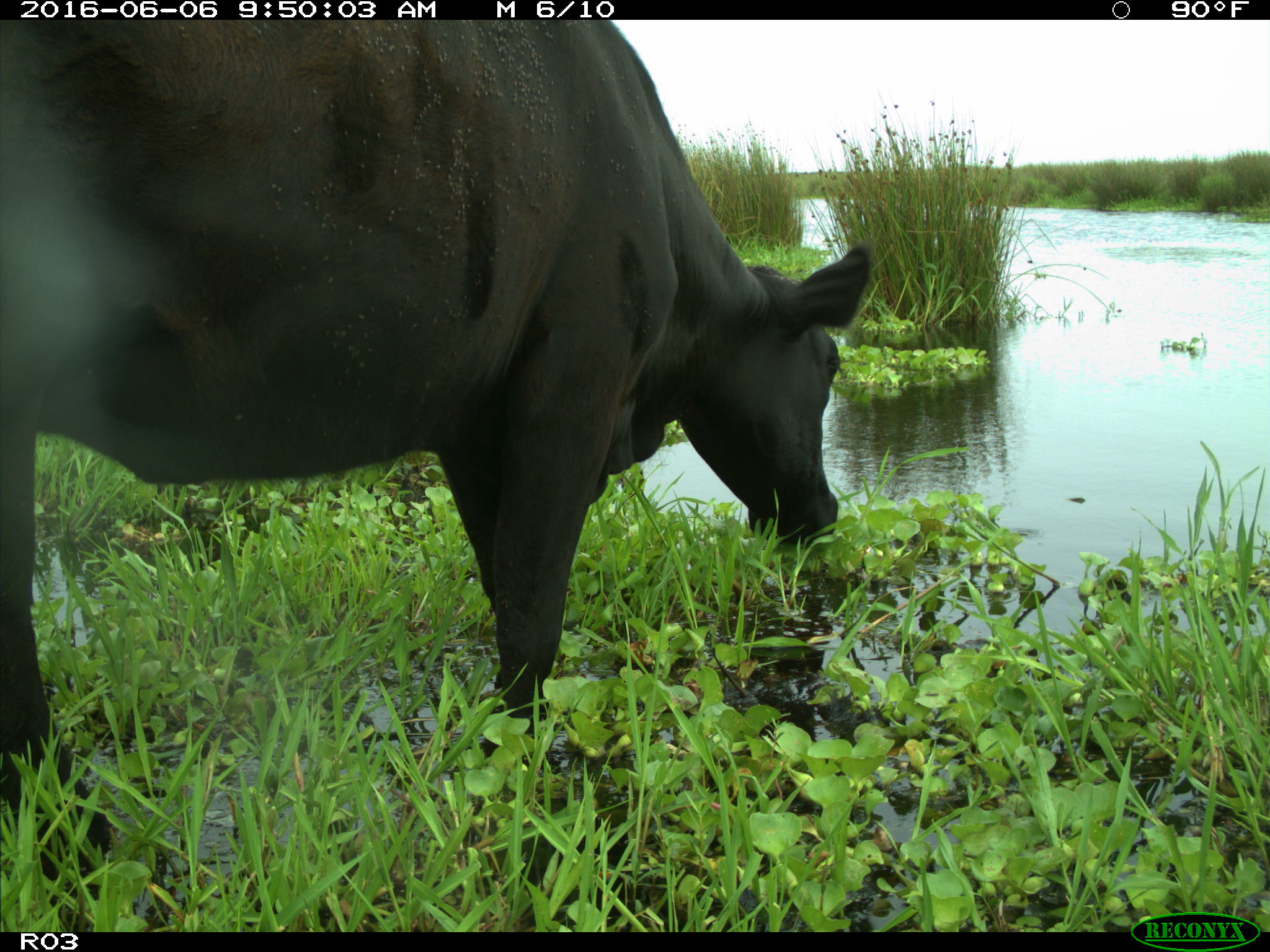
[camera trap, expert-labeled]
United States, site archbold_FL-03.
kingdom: Animalia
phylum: Chordata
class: Mammalia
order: Artiodactyla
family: Bovidae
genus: Bos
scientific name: Bos taurus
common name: domestic cow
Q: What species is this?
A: Bos taurus (domestic cow).